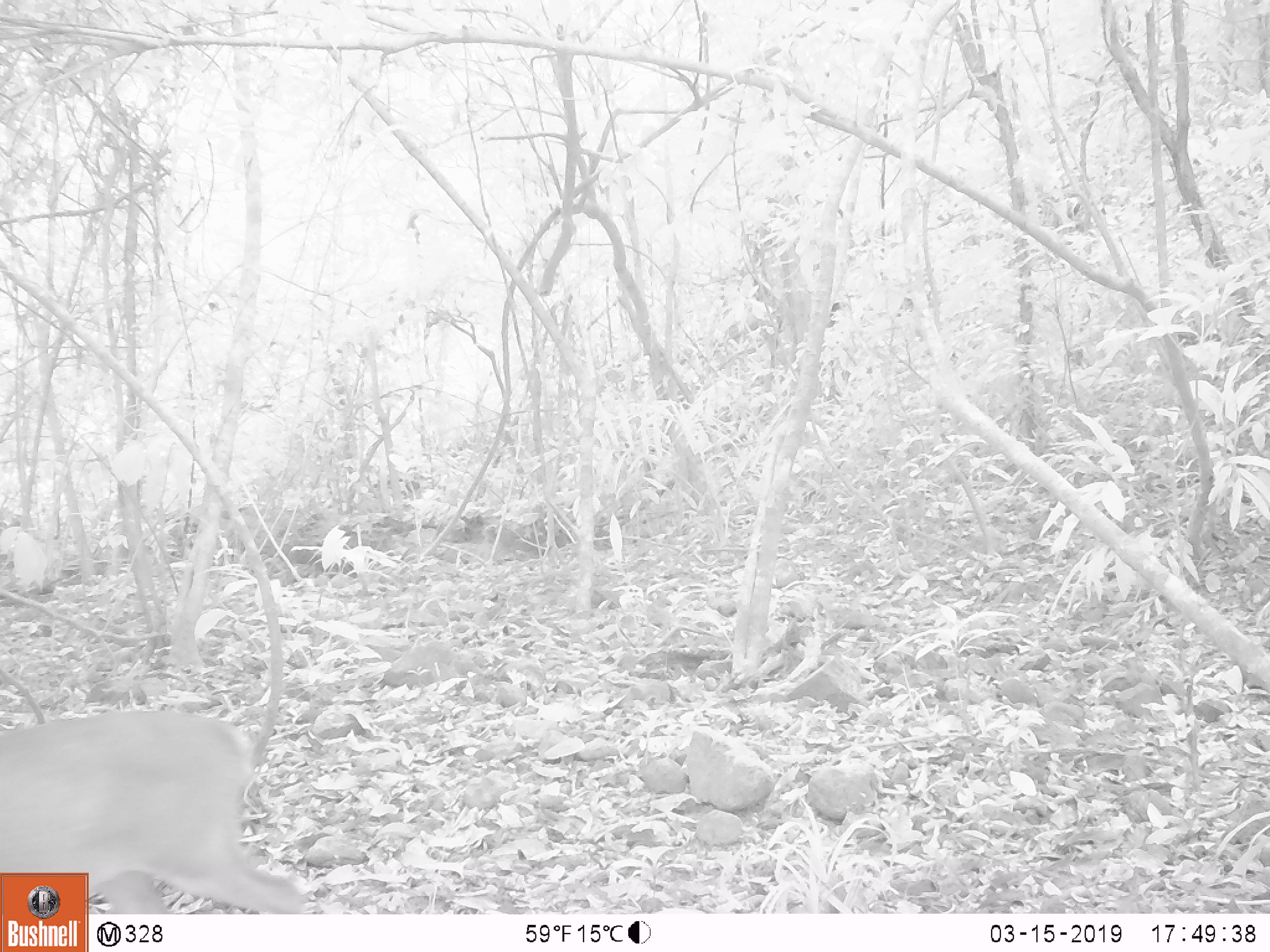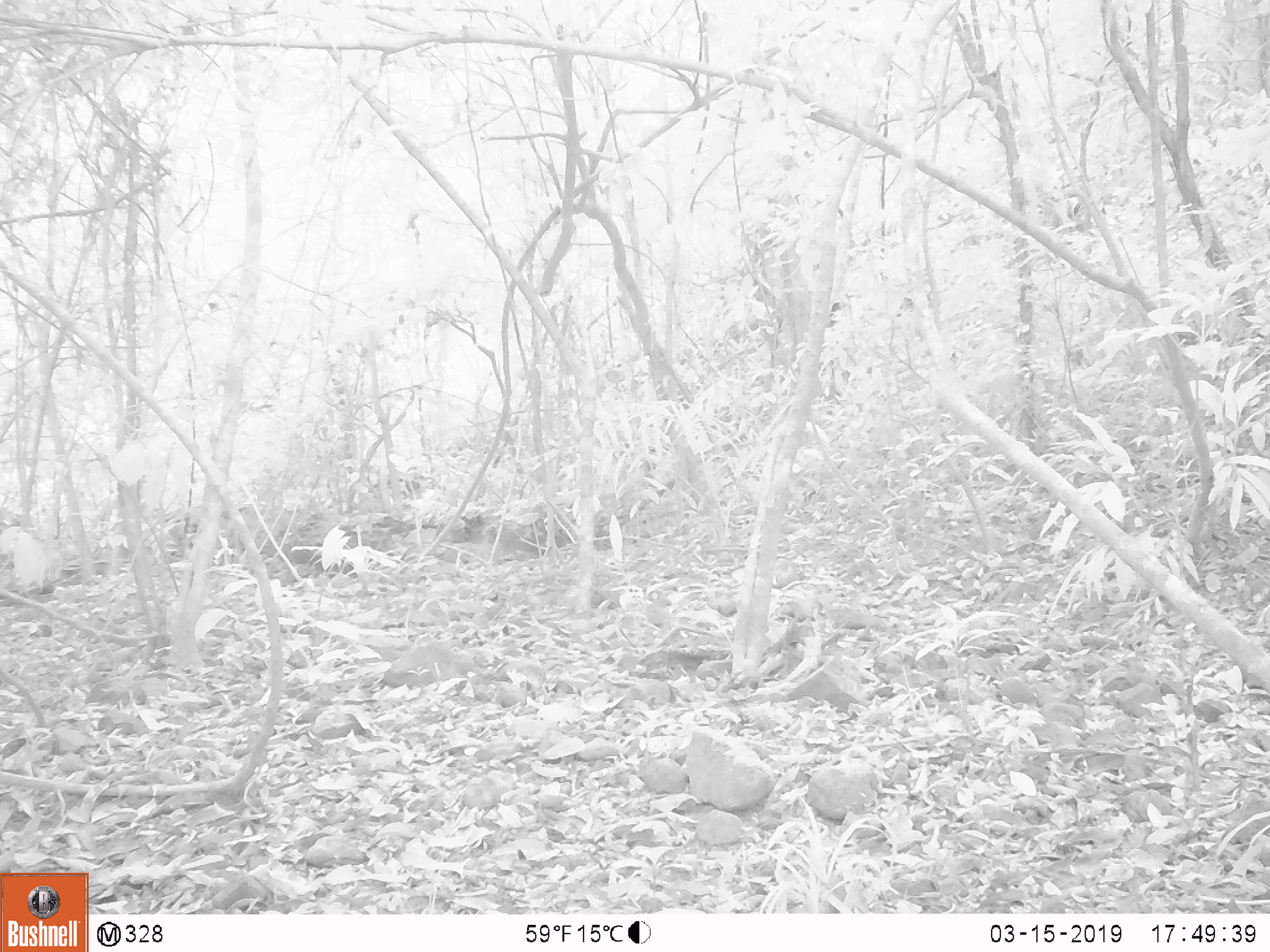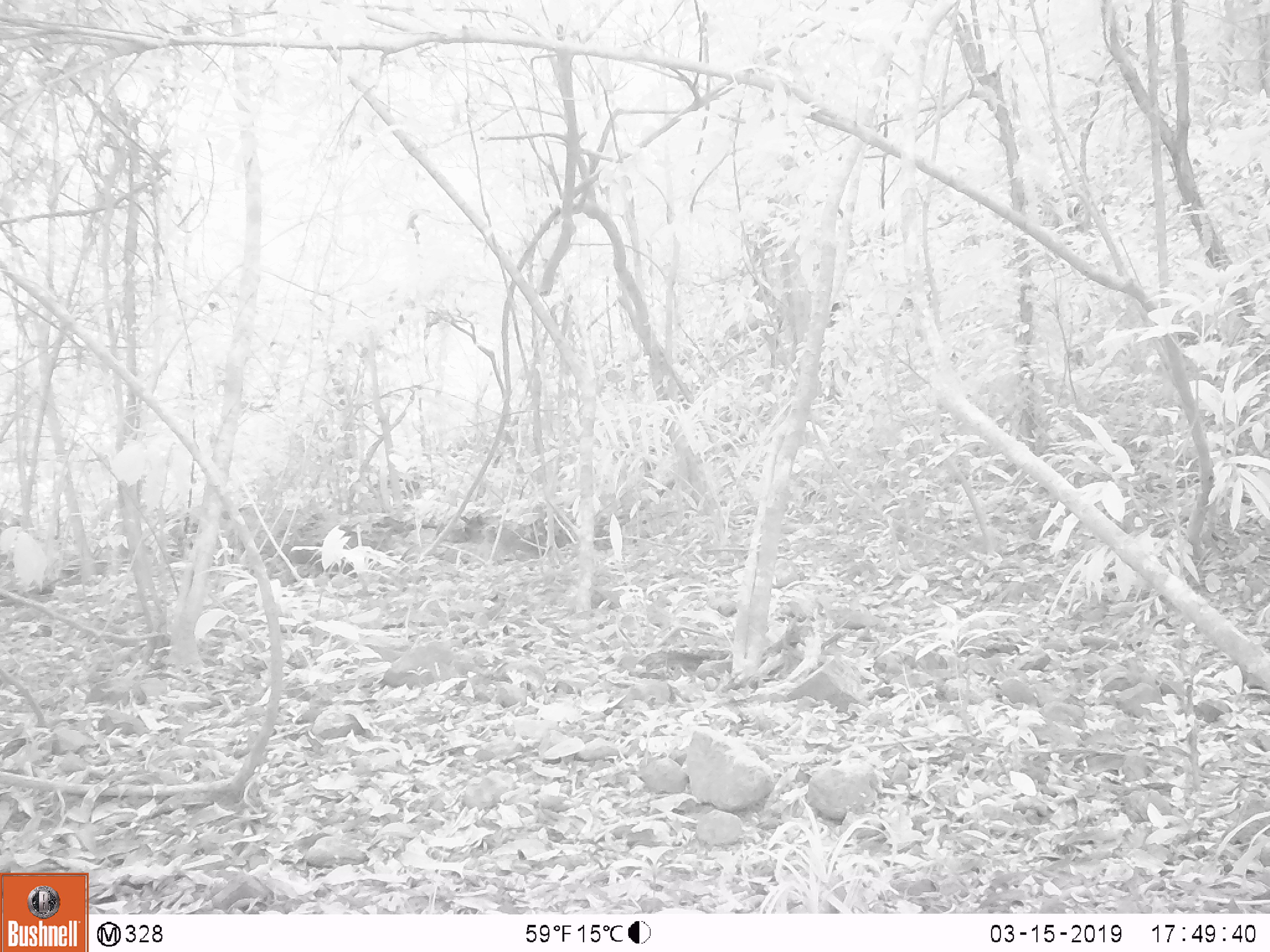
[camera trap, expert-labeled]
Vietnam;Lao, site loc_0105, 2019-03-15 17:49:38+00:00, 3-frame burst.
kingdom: Animalia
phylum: Chordata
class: Mammalia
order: Artiodactyla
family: Cervidae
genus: Muntiacus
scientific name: Muntiacus vuquangensis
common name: large-antlered muntjac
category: large antlered muntjac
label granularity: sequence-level